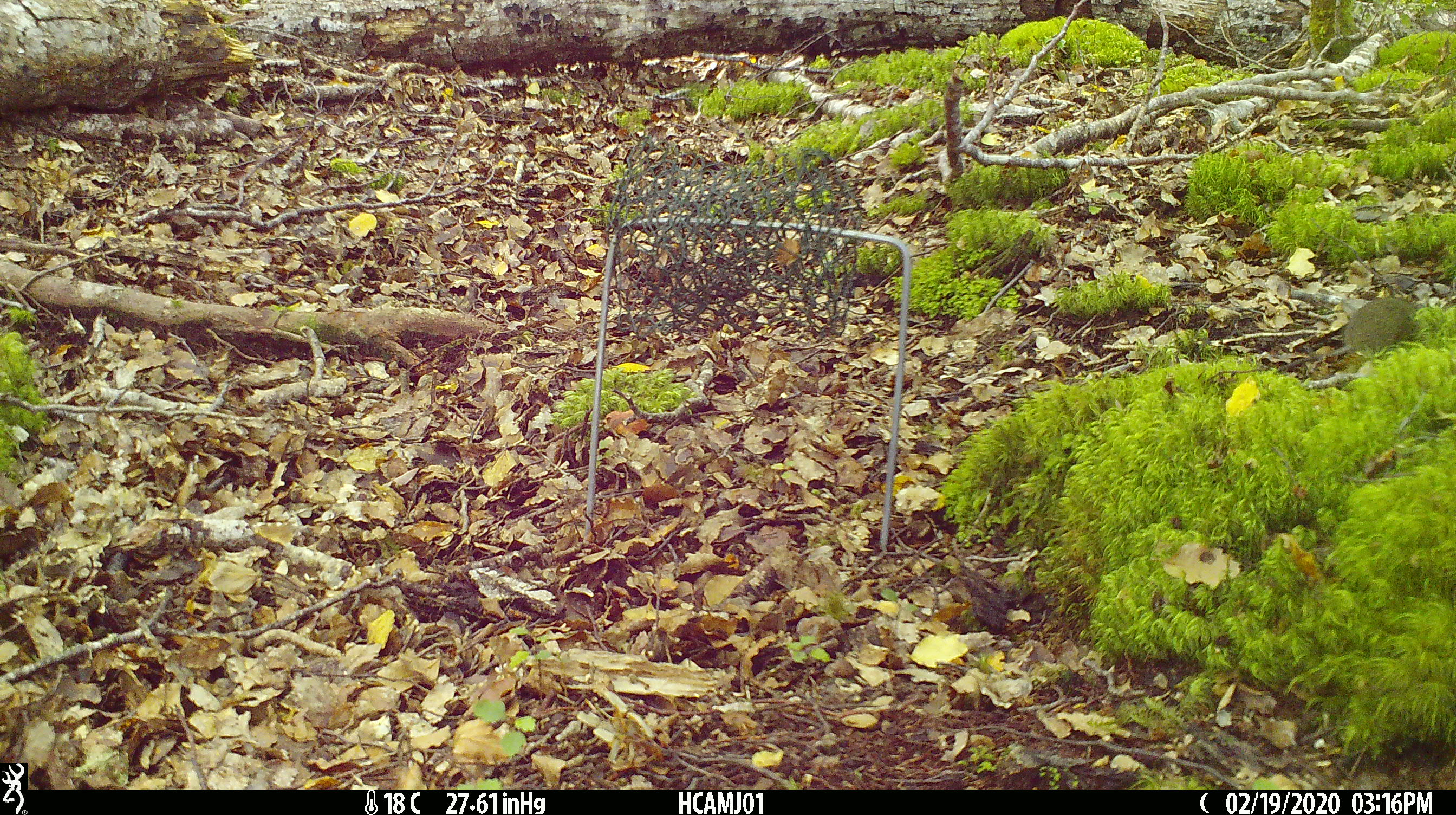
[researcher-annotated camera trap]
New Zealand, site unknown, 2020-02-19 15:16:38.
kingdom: Animalia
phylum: Chordata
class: Mammalia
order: Rodentia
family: Muridae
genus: Mus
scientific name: Mus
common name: mouse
Mouse (Mus).